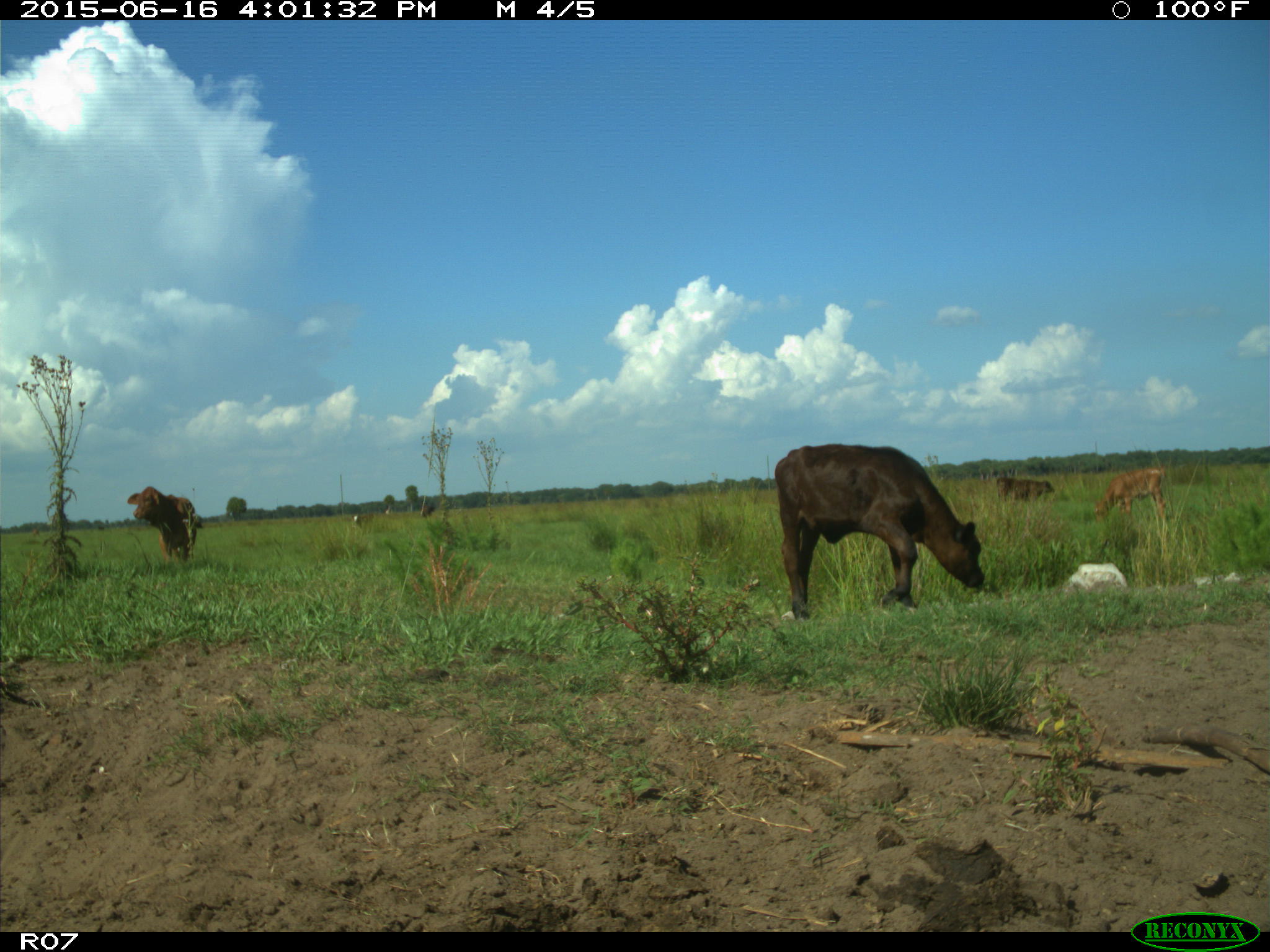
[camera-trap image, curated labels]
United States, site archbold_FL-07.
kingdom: Animalia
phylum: Chordata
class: Mammalia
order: Artiodactyla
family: Bovidae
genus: Bos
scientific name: Bos taurus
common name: domestic cow